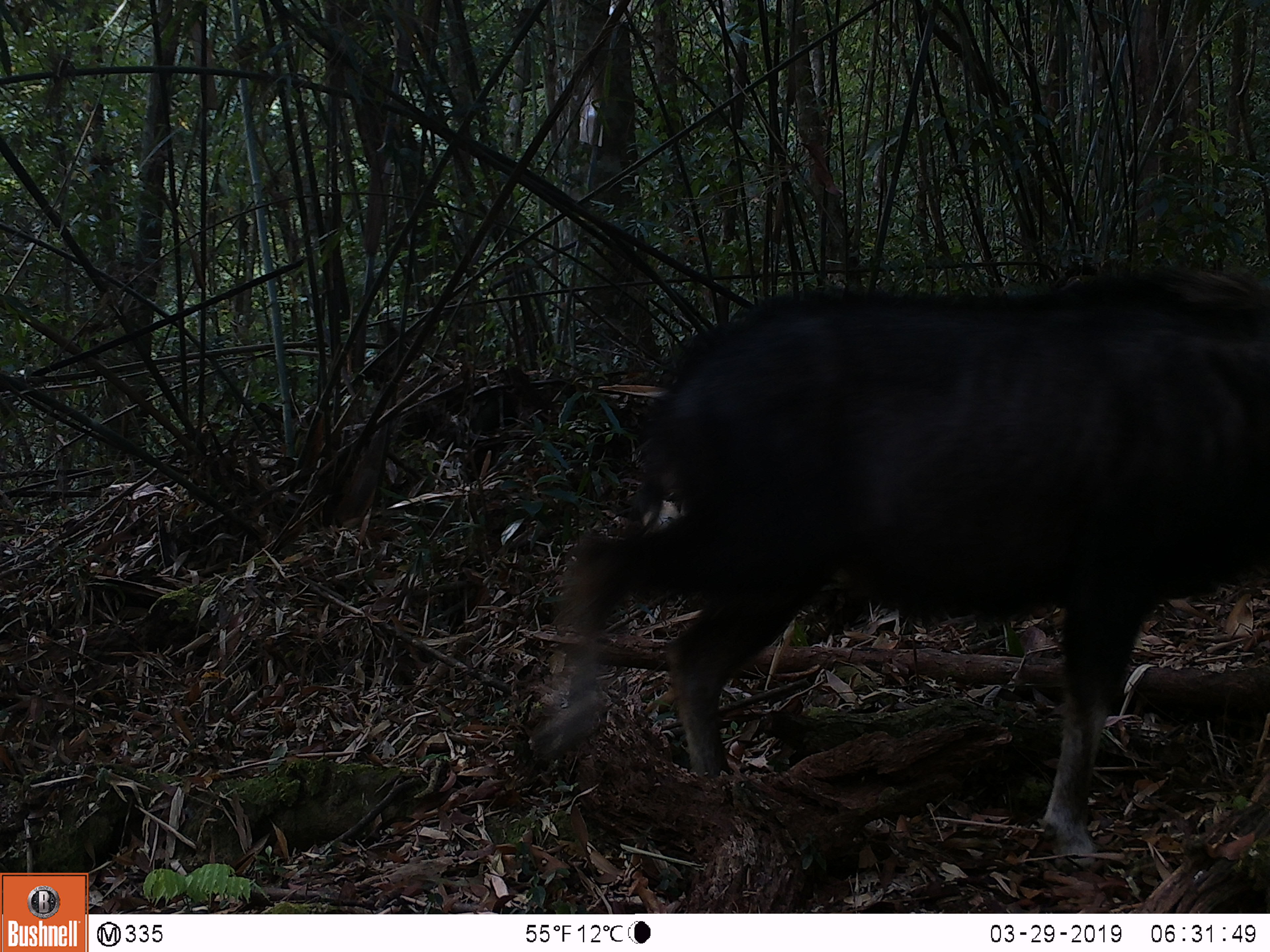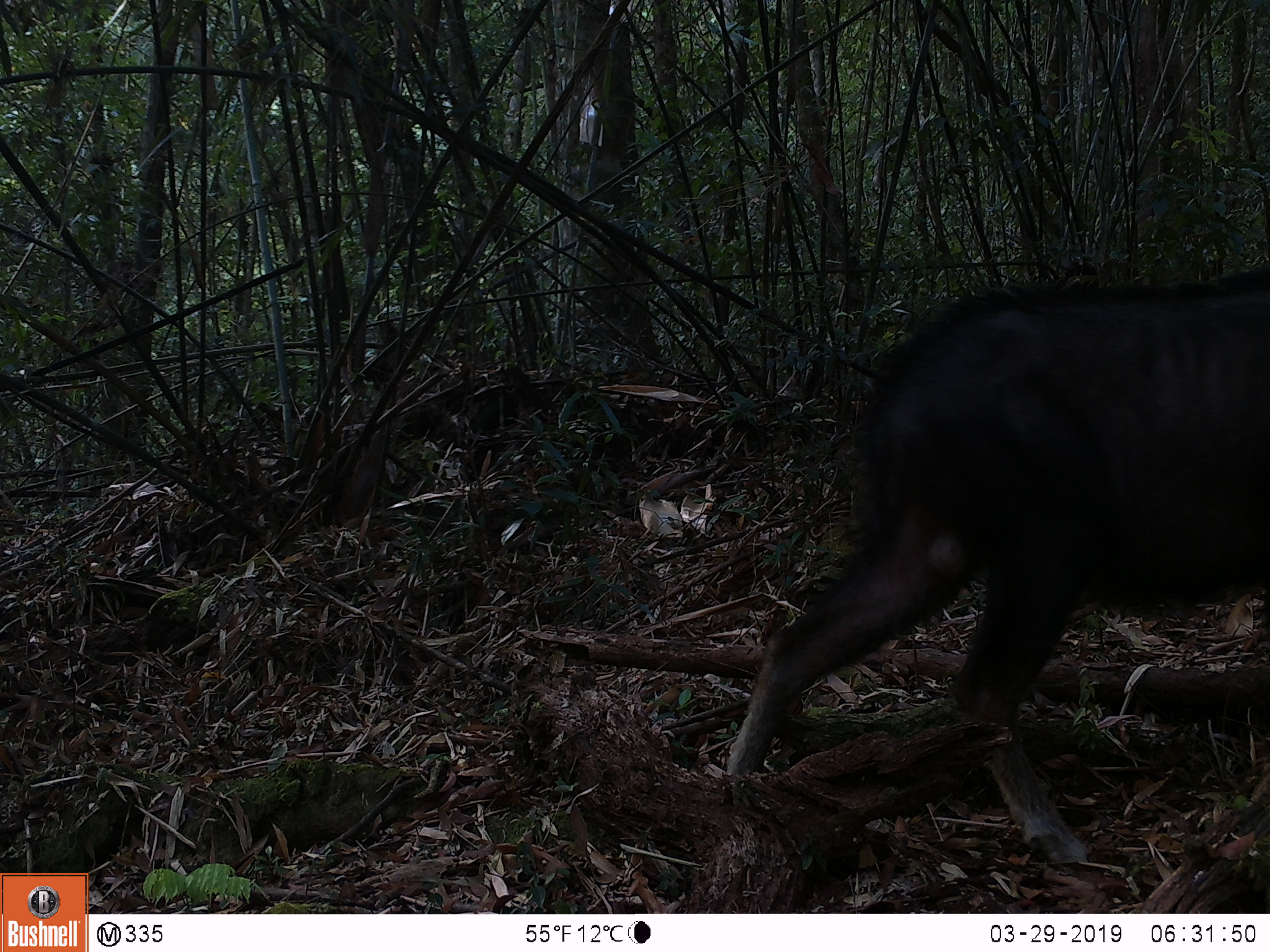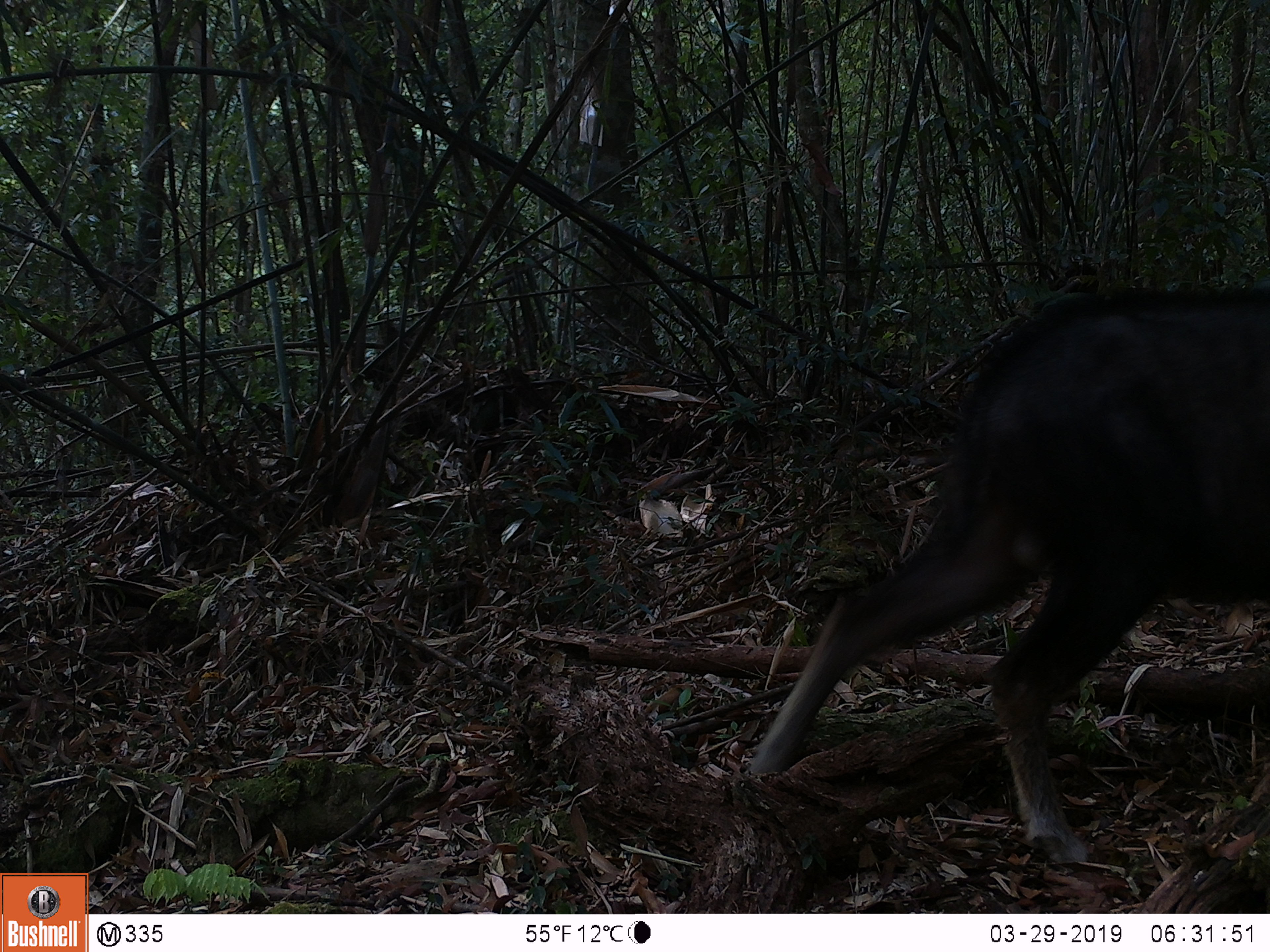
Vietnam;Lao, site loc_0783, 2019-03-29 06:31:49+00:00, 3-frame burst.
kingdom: Animalia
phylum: Chordata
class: Mammalia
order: Artiodactyla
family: Bovidae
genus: Capricornis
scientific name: Capricornis sumatraensis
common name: chinese serow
Chinese serow (Capricornis sumatraensis). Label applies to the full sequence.